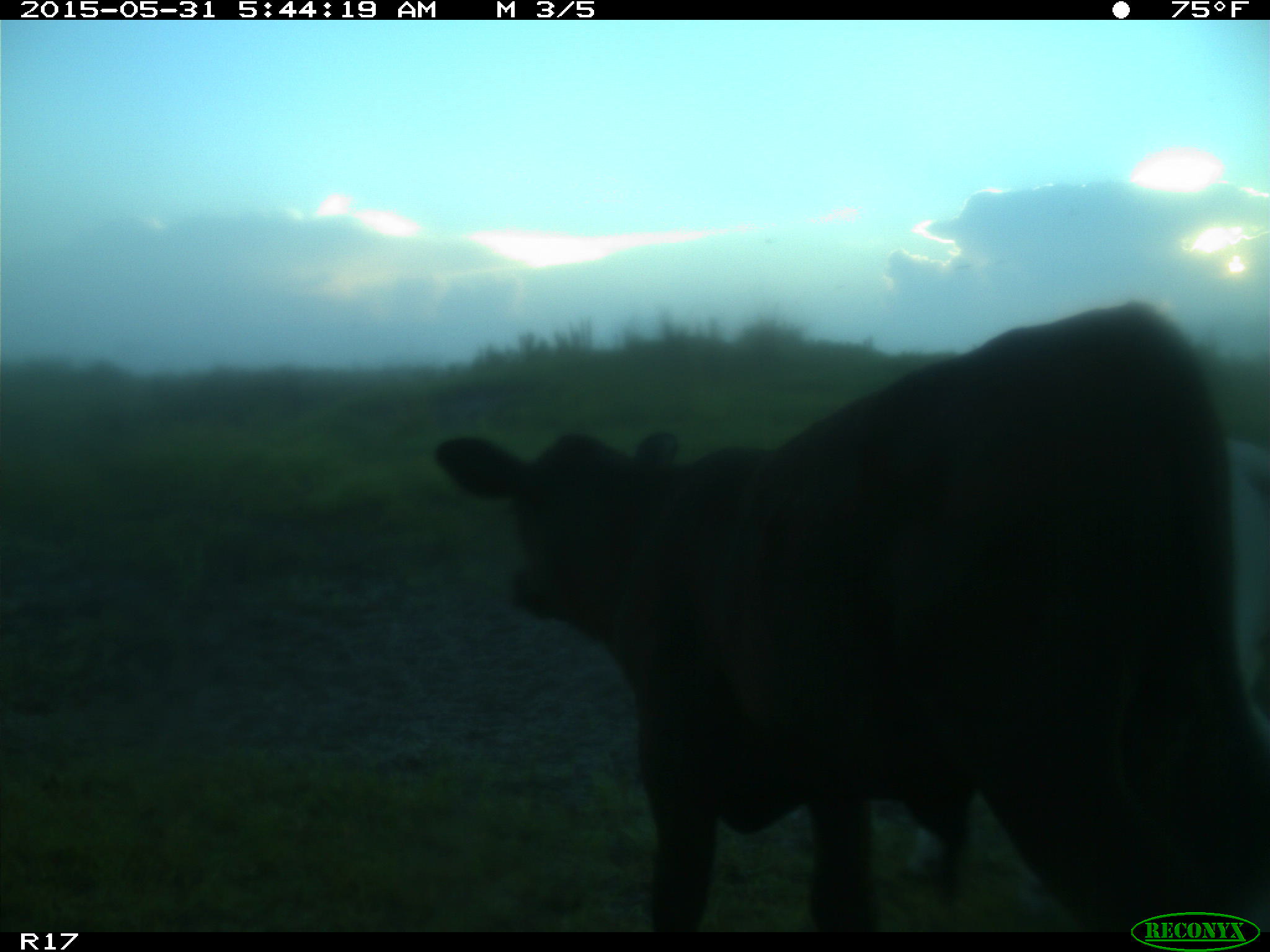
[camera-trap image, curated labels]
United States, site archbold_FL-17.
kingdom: Animalia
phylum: Chordata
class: Mammalia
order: Artiodactyla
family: Bovidae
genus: Bos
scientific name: Bos taurus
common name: domestic cow